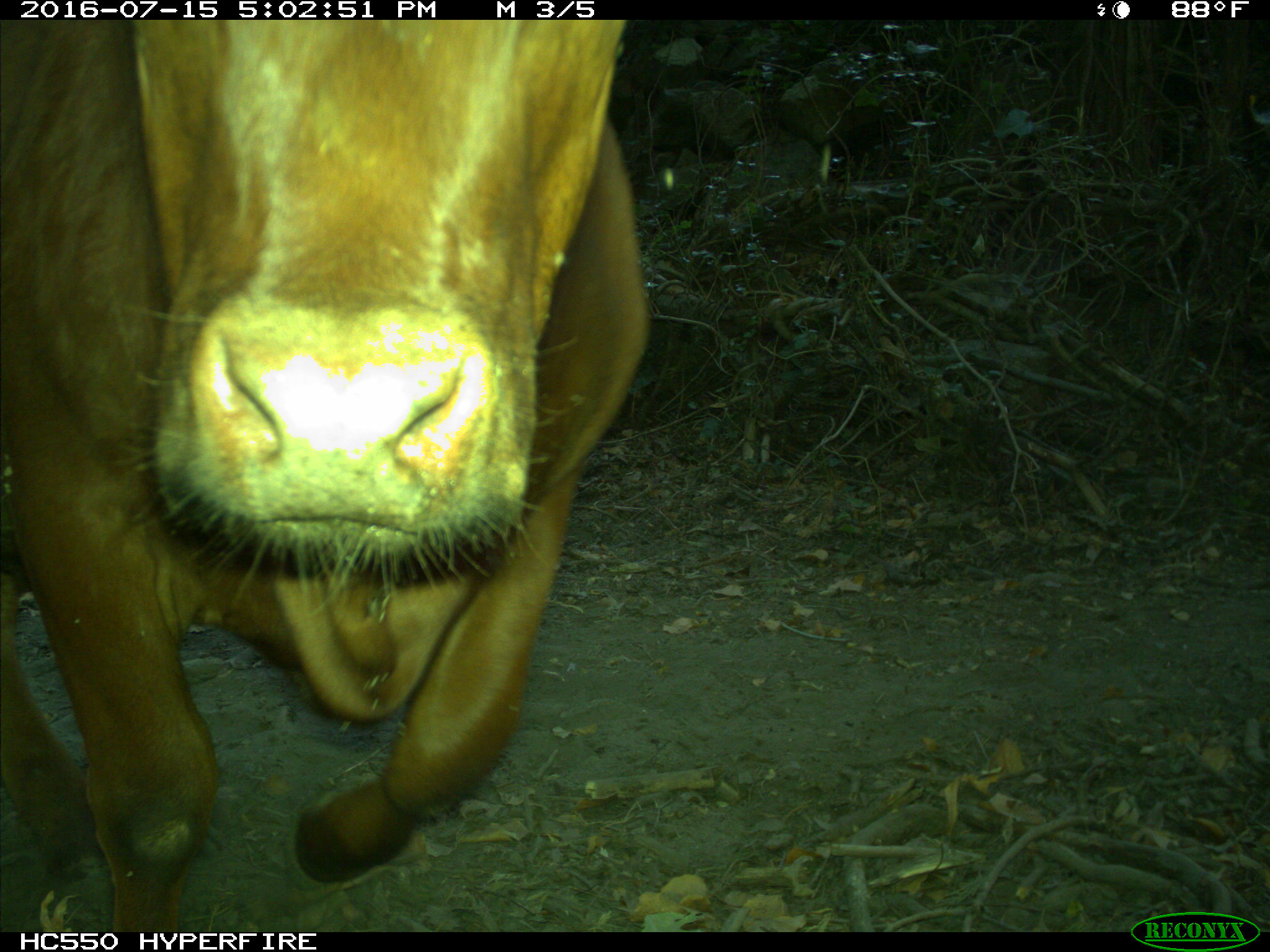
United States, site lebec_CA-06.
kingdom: Animalia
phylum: Chordata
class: Mammalia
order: Artiodactyla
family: Bovidae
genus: Bos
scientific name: Bos taurus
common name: domestic cow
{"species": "Bos taurus (domestic cow)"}